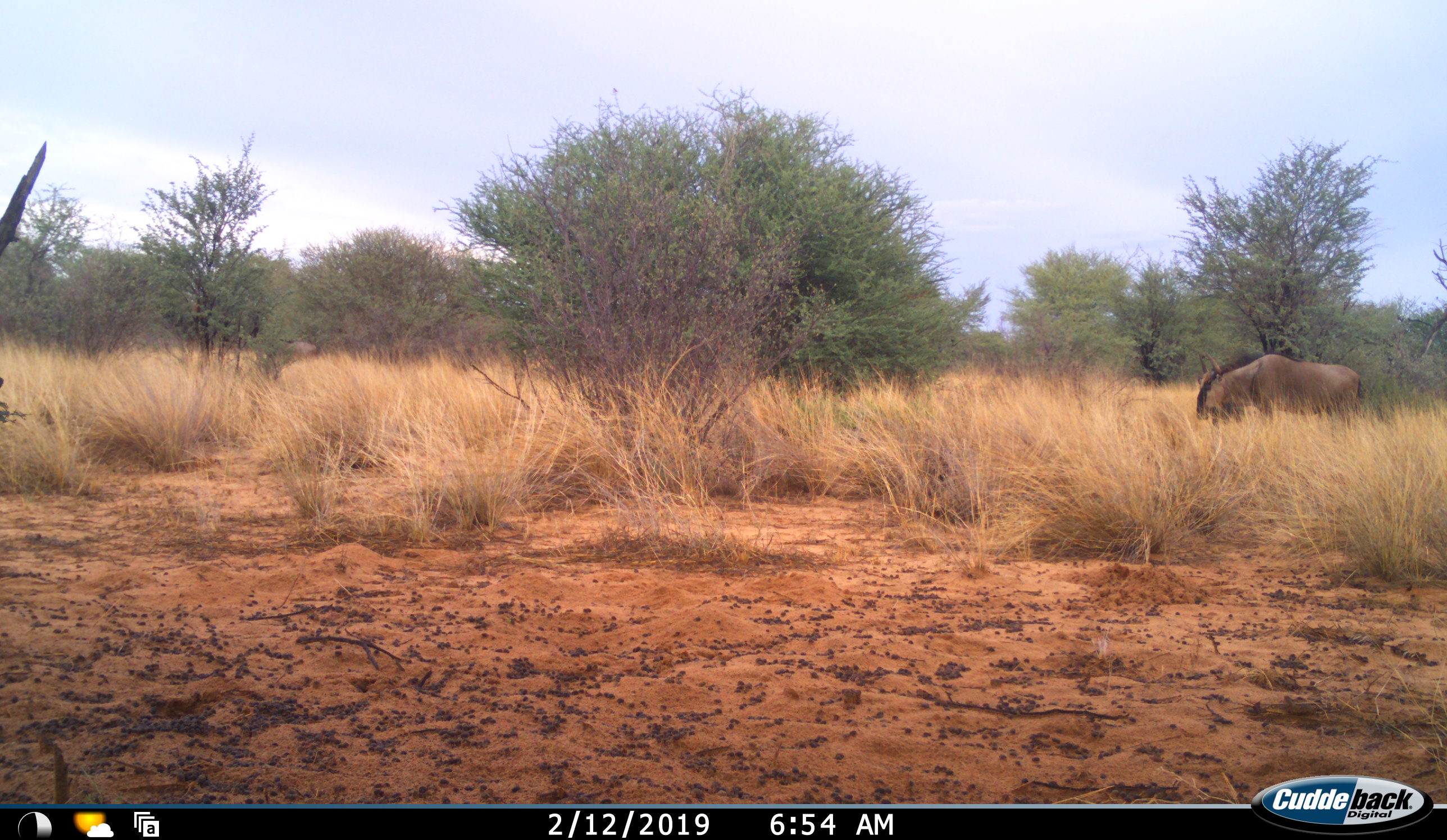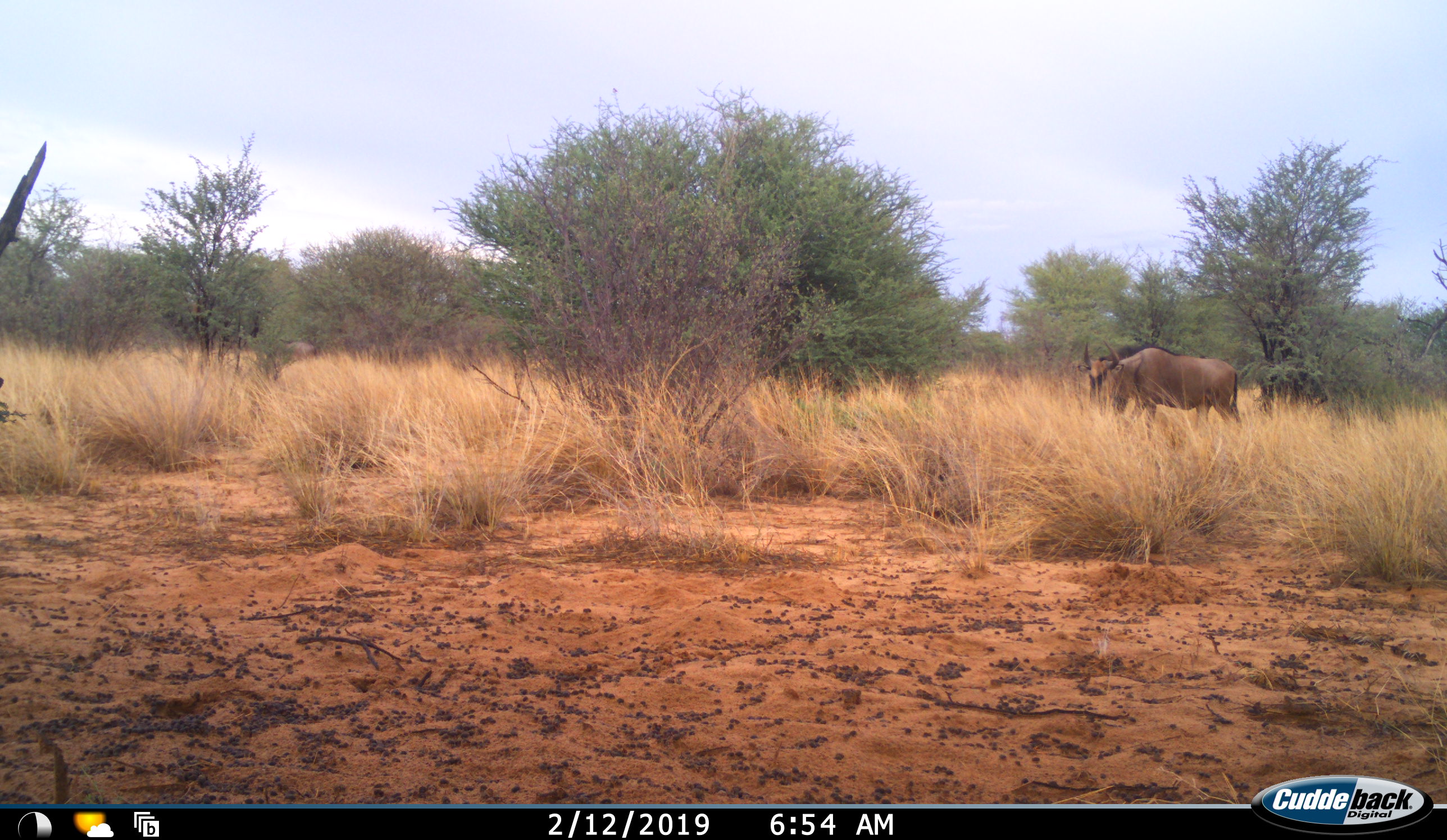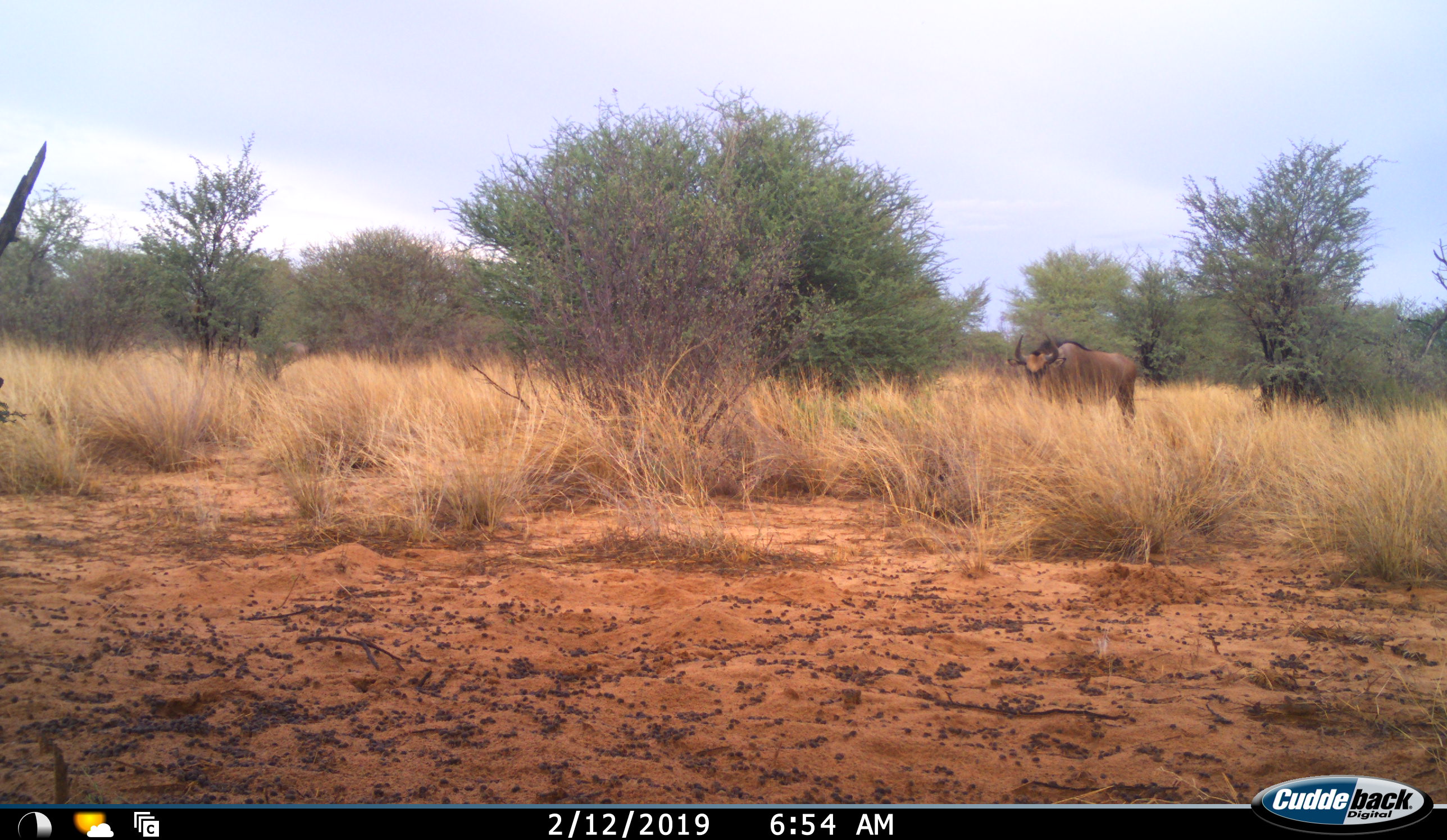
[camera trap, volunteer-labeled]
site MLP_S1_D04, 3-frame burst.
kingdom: Animalia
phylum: Chordata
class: Mammalia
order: Artiodactyla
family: Bovidae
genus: Connochaetes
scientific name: Connochaetes taurinus taurinus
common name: blue wildebeest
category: wildebeestblue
Wildebeestblue (blue wildebeest) (Connochaetes taurinus taurinus), count 1. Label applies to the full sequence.